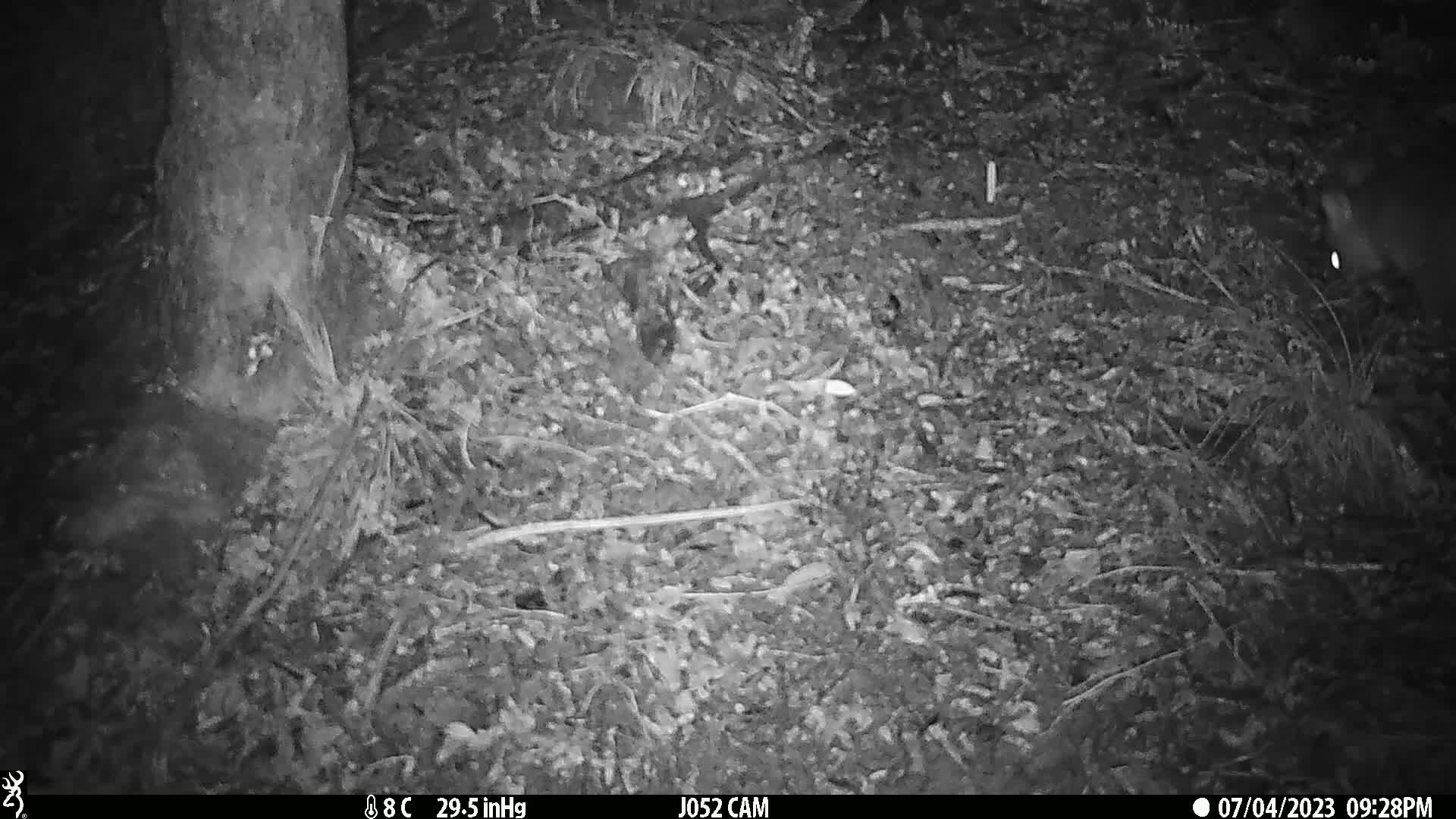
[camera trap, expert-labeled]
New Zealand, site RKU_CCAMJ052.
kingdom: Animalia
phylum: Chordata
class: Mammalia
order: Diprotodontia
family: Phalangeridae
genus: Trichosurus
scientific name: Trichosurus vulpecula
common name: common brushtail possum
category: possum